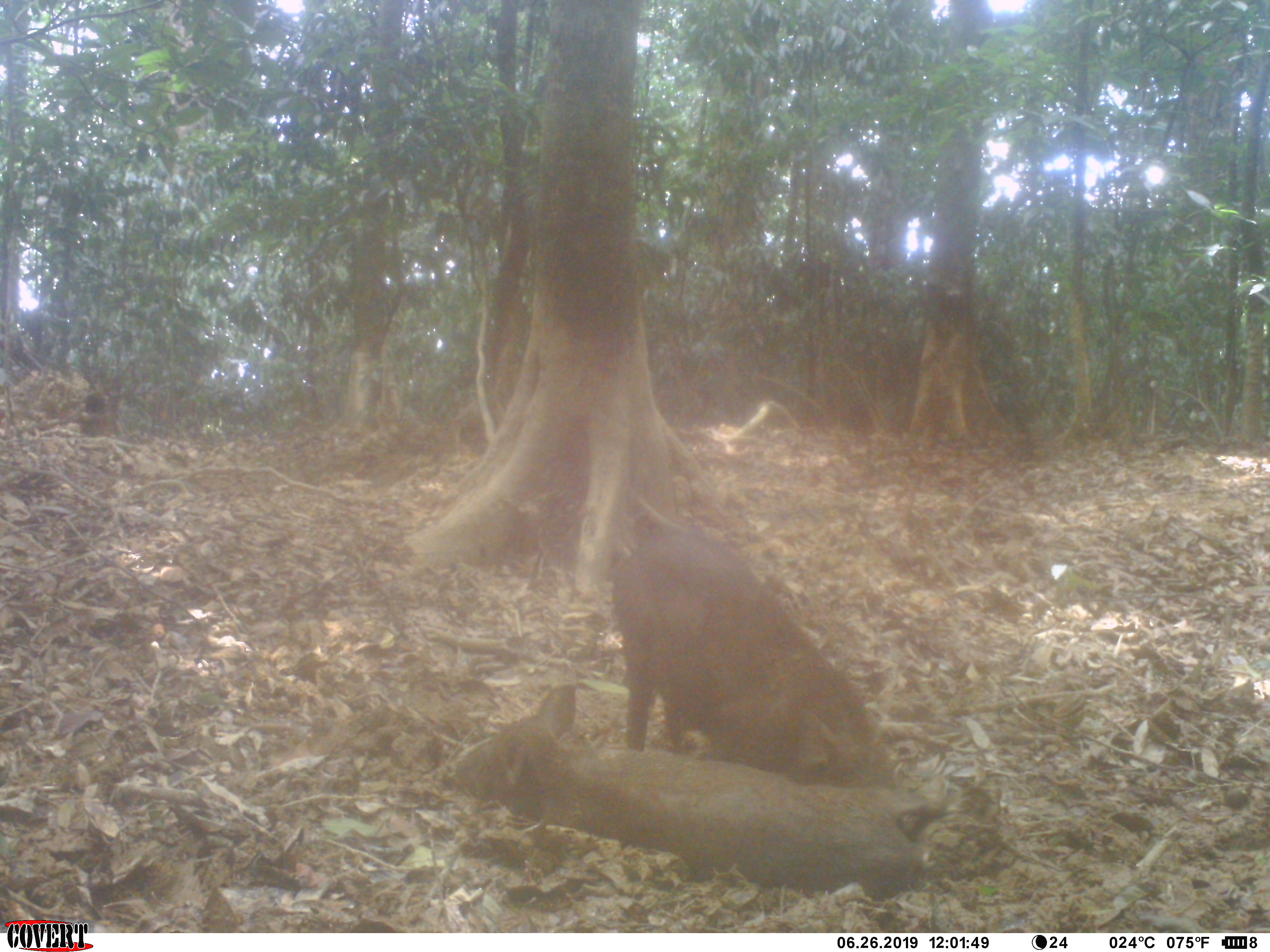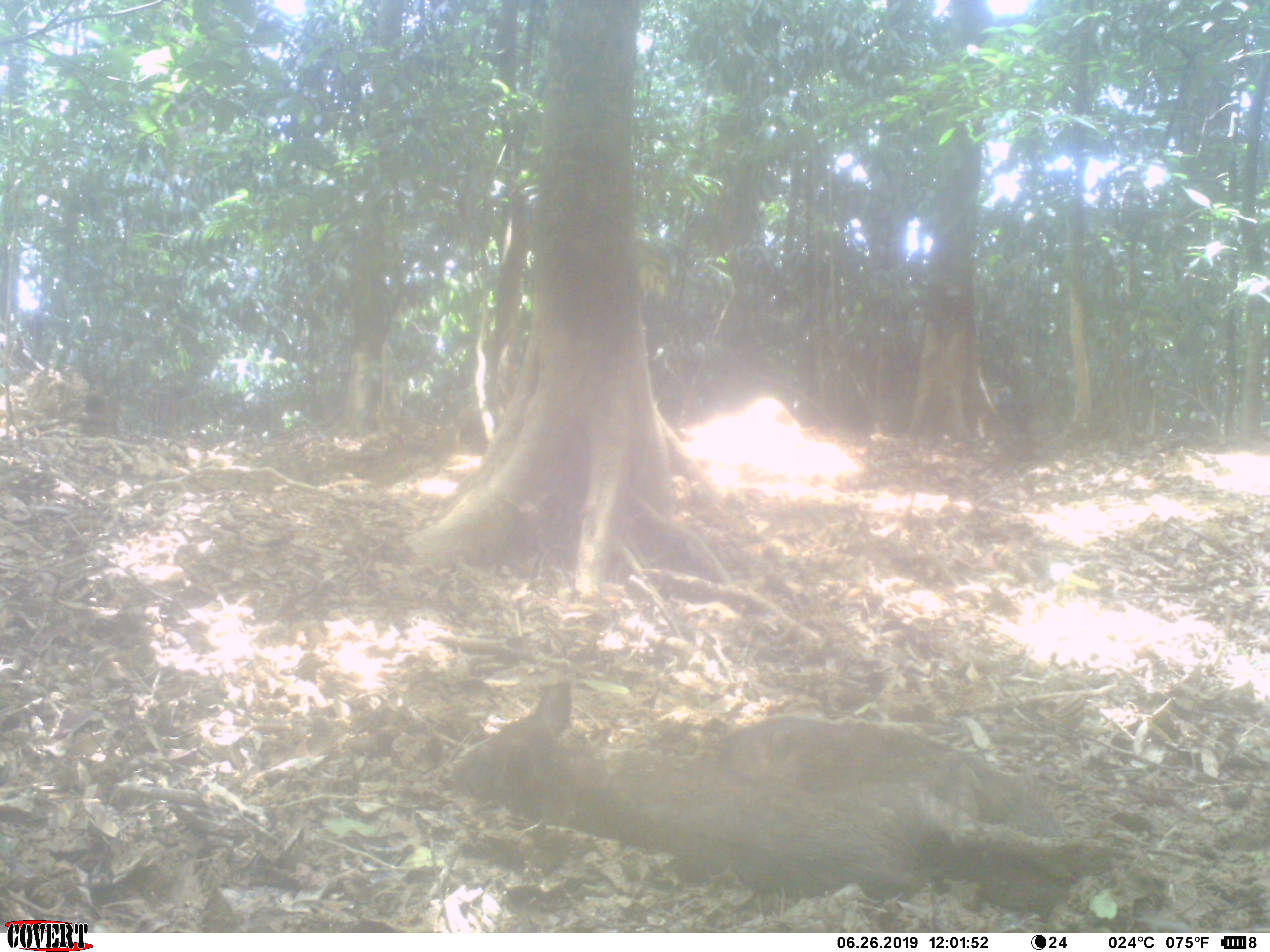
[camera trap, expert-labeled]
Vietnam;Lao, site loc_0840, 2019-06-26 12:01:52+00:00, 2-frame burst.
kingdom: Animalia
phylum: Chordata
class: Mammalia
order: Artiodactyla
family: Suidae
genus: Sus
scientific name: Sus scrofa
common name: eurasian wild pig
Eurasian wild pig (Sus scrofa). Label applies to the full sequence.